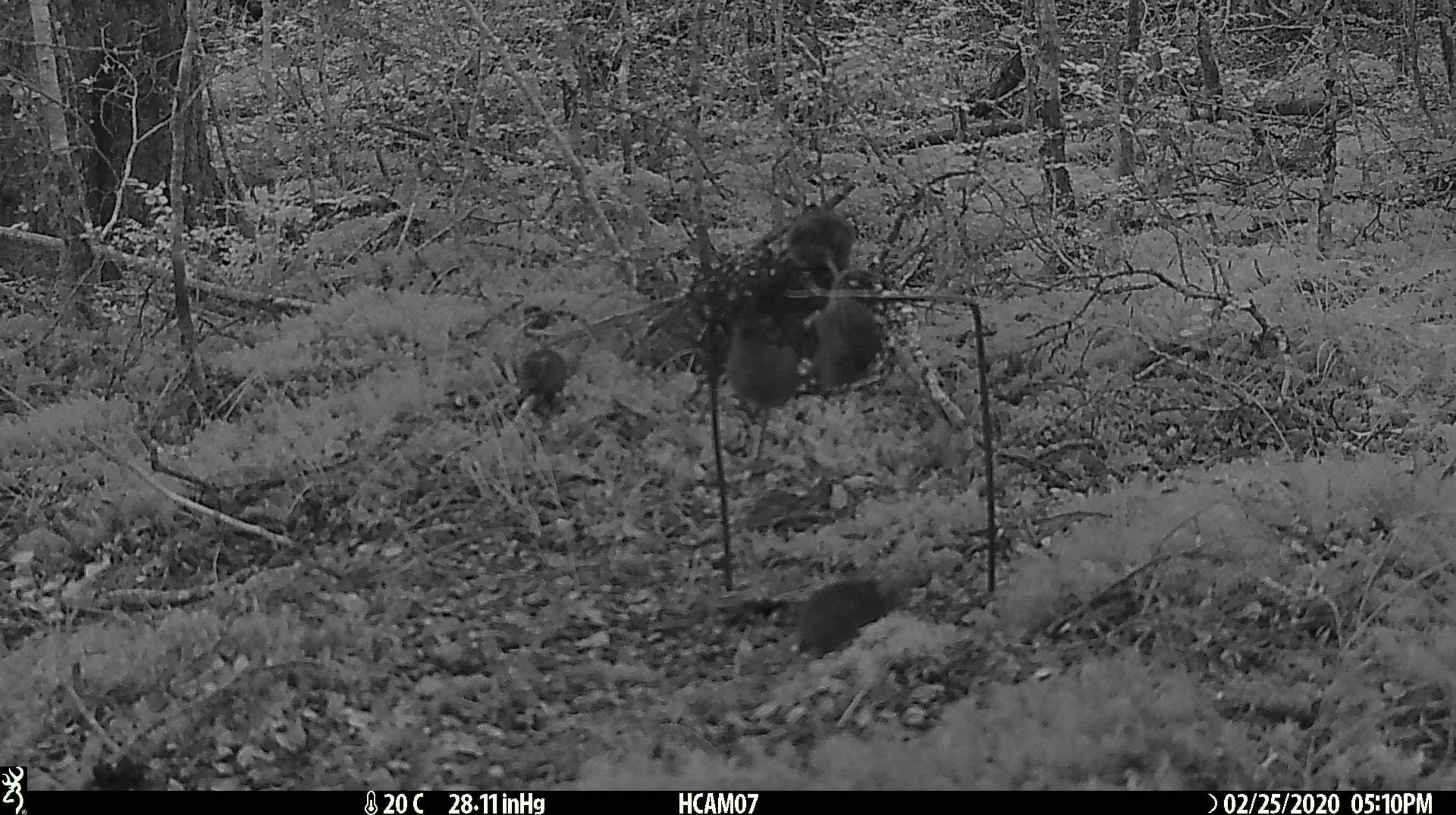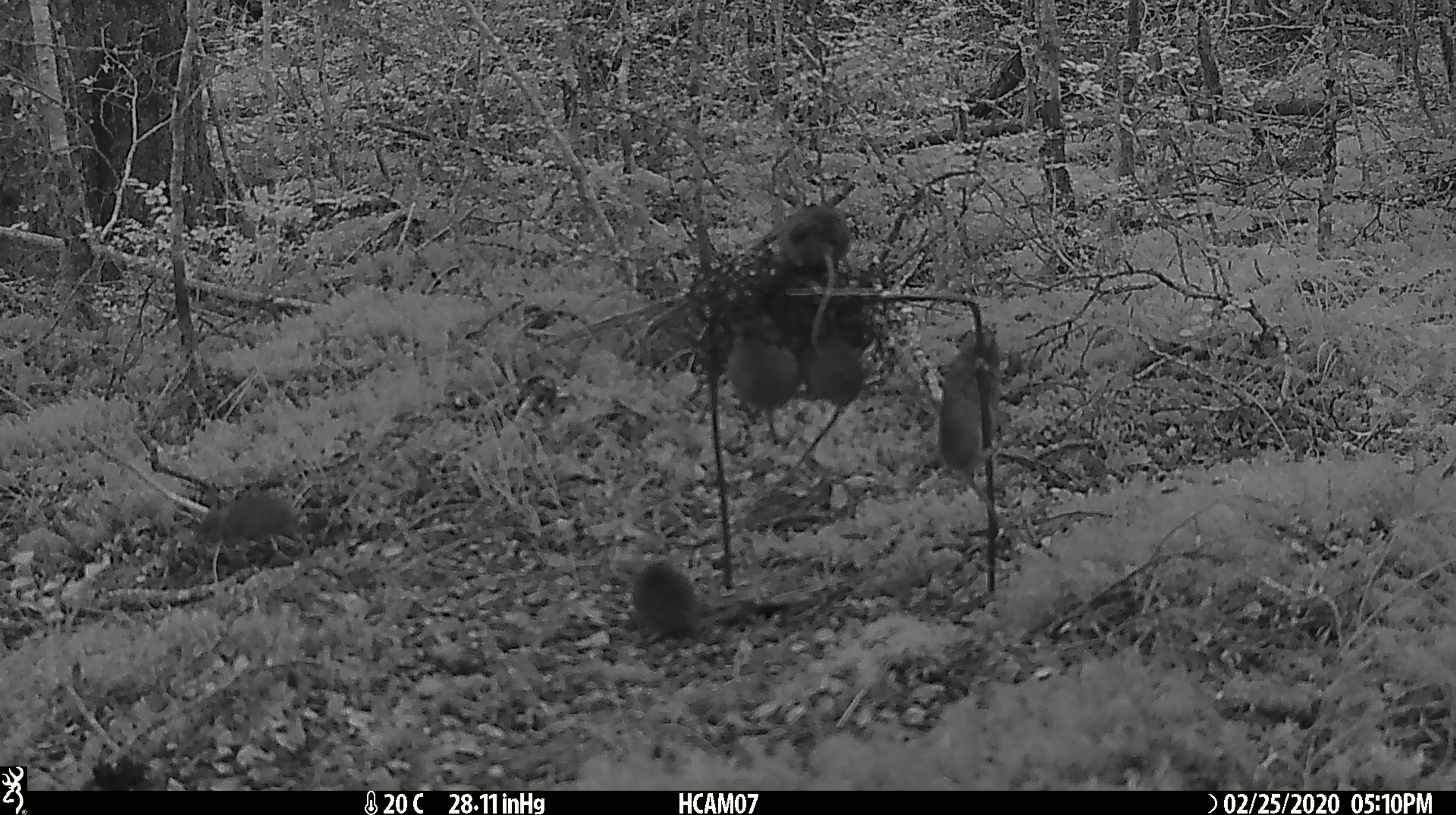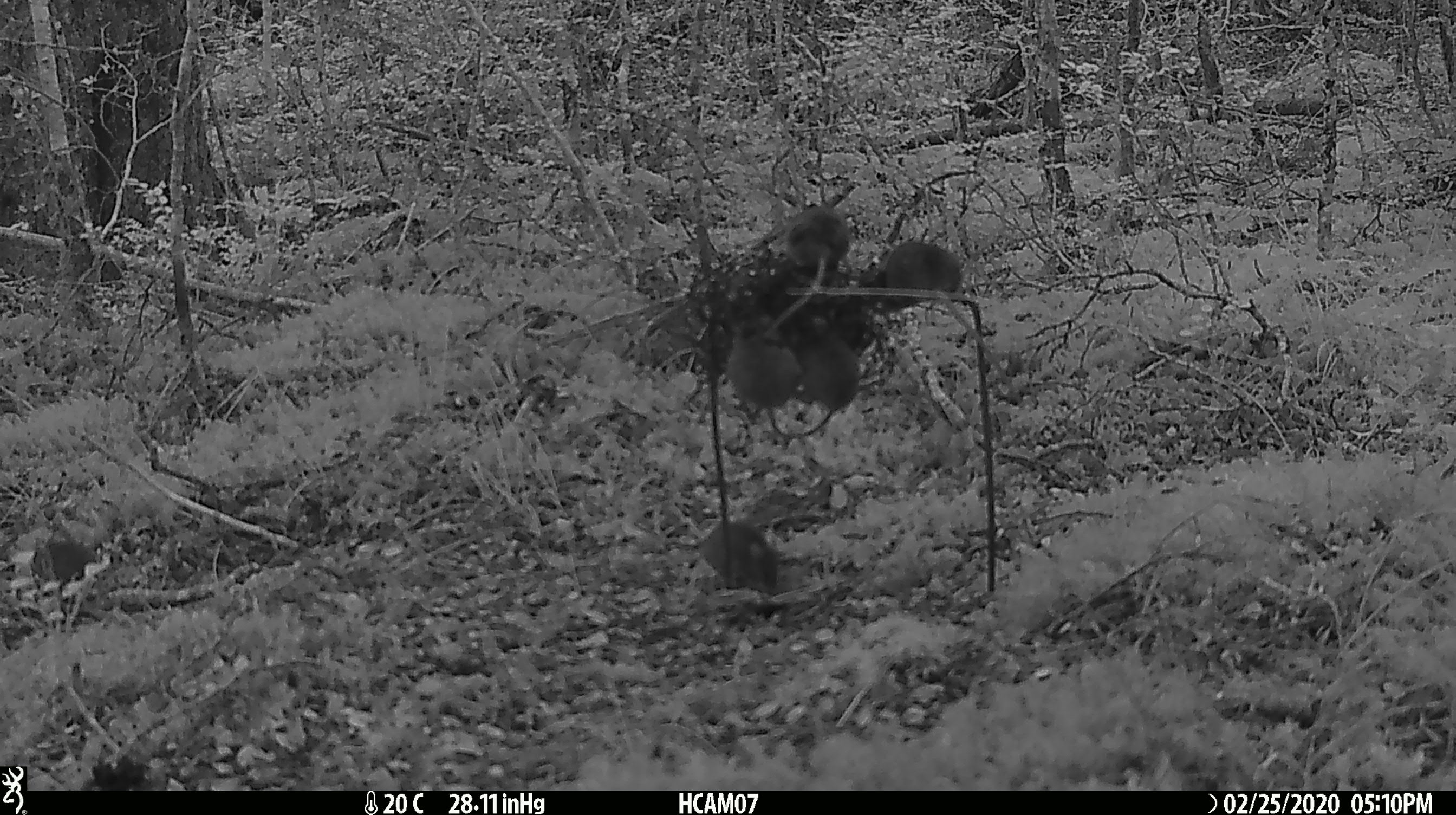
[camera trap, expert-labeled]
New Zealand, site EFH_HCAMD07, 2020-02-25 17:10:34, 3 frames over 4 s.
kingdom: Animalia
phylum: Chordata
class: Mammalia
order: Rodentia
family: Muridae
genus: Mus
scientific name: Mus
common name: mouse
Mouse (Mus).